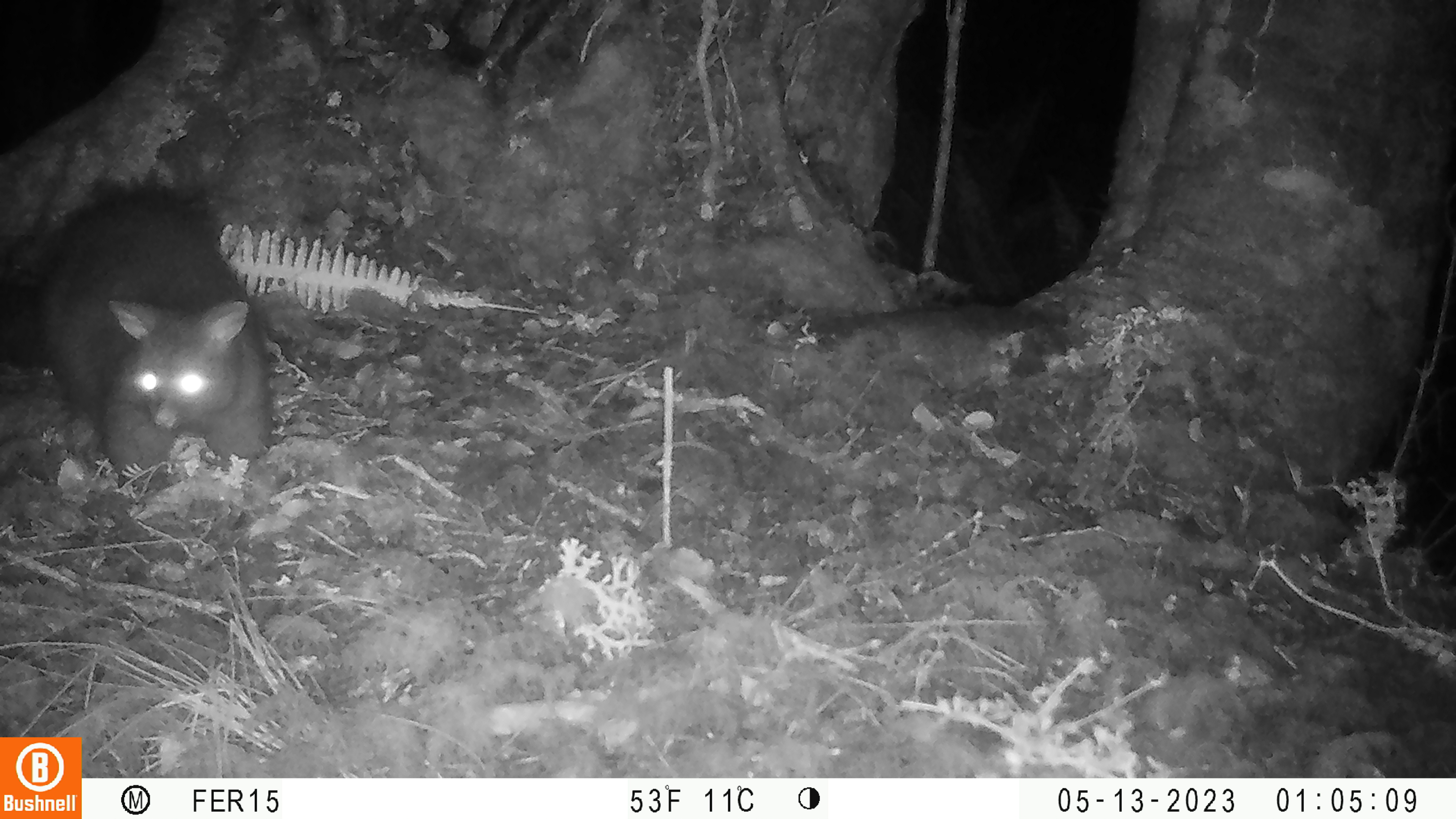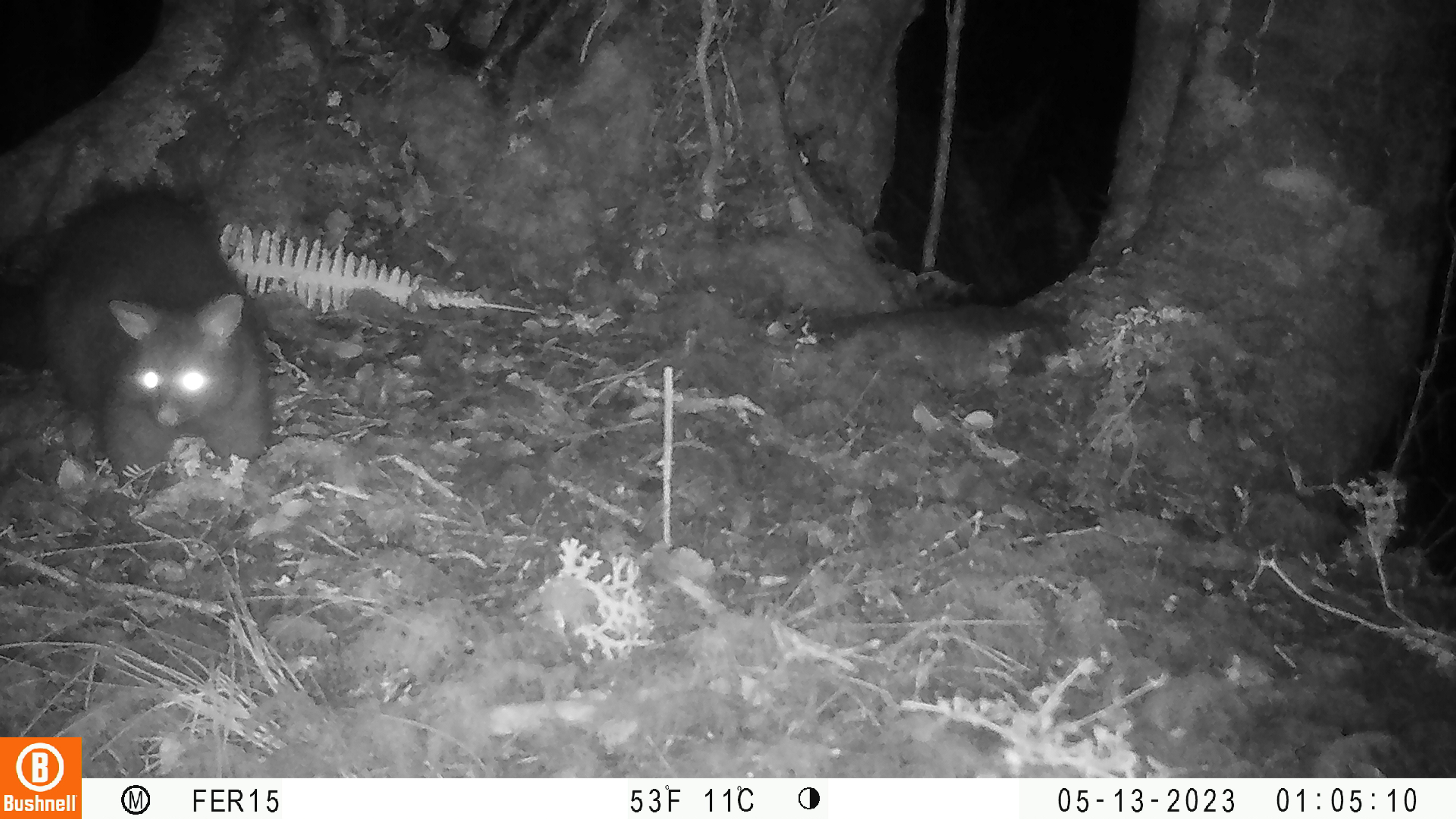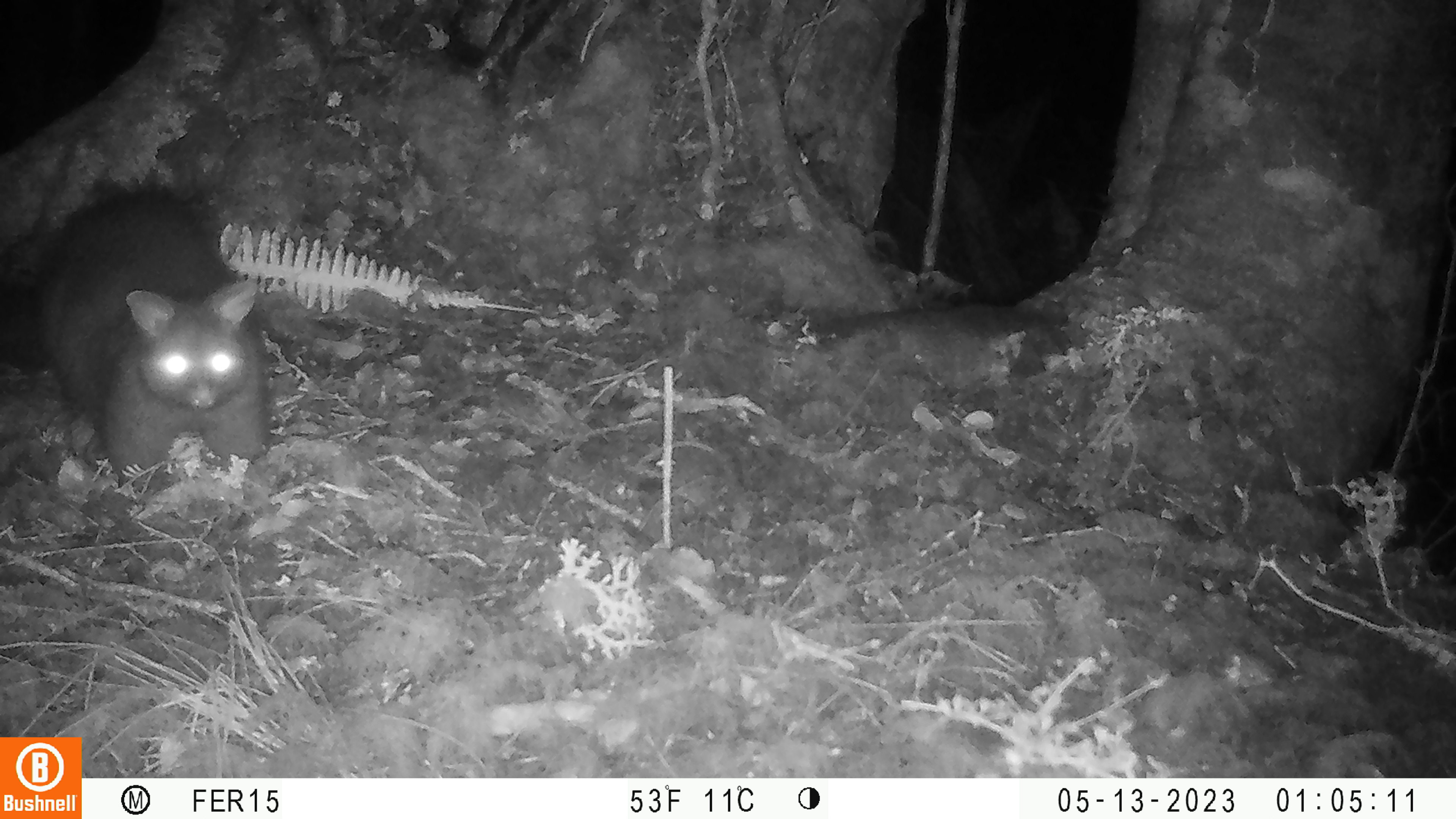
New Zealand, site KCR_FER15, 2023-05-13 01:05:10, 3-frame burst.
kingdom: Animalia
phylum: Chordata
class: Mammalia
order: Diprotodontia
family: Phalangeridae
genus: Trichosurus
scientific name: Trichosurus vulpecula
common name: common brushtail possum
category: possum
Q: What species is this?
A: Possum (common brushtail possum) (Trichosurus vulpecula).